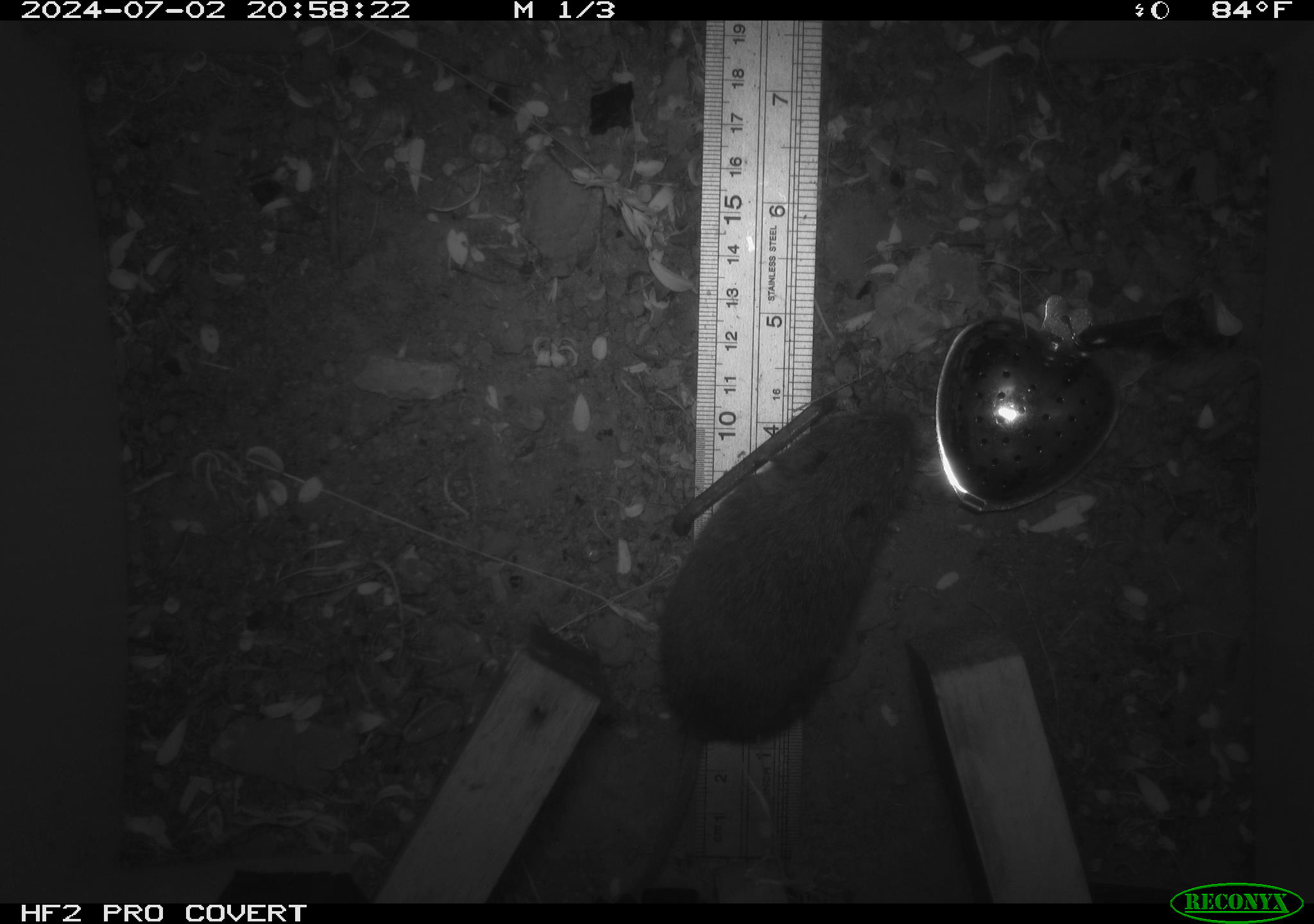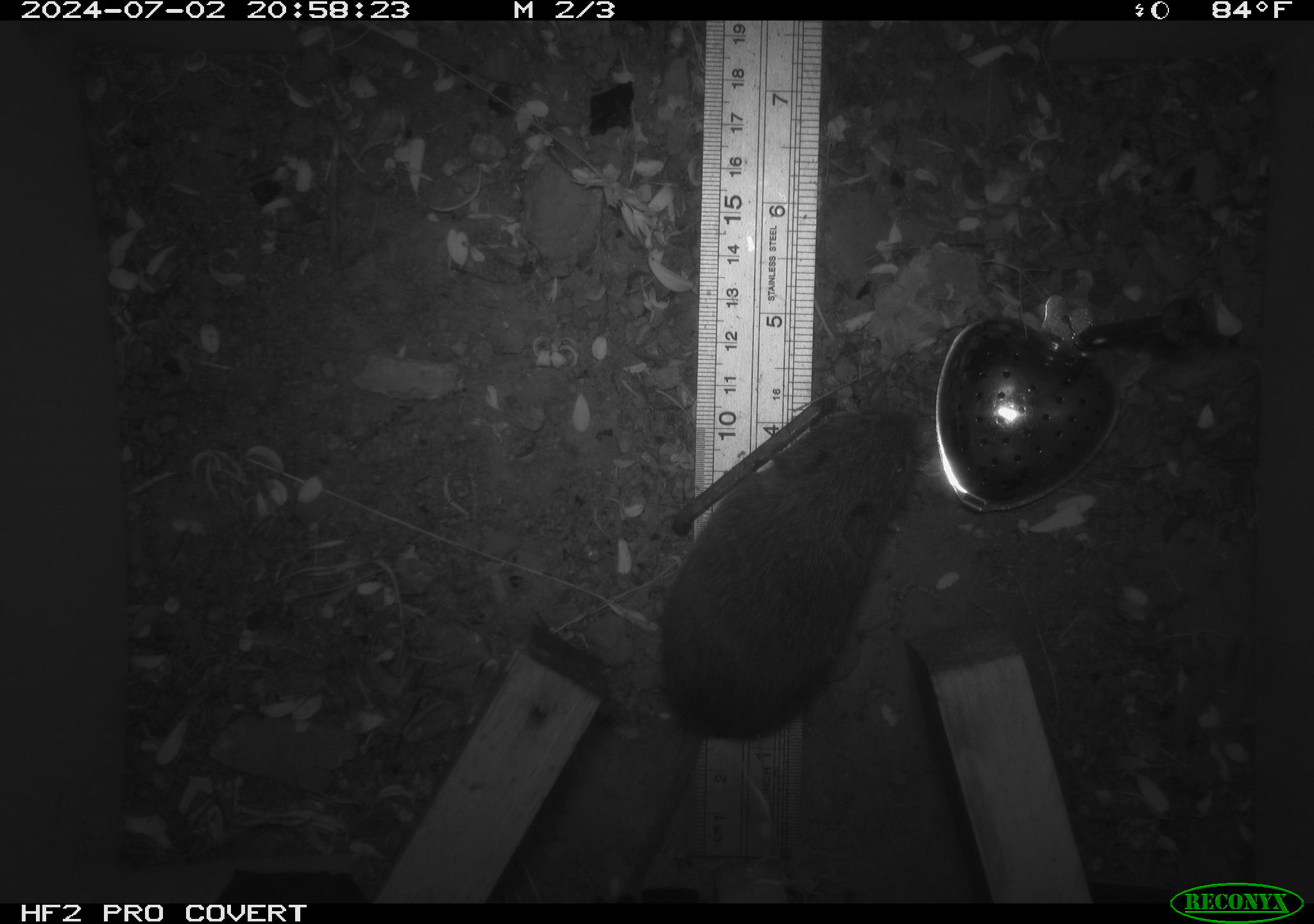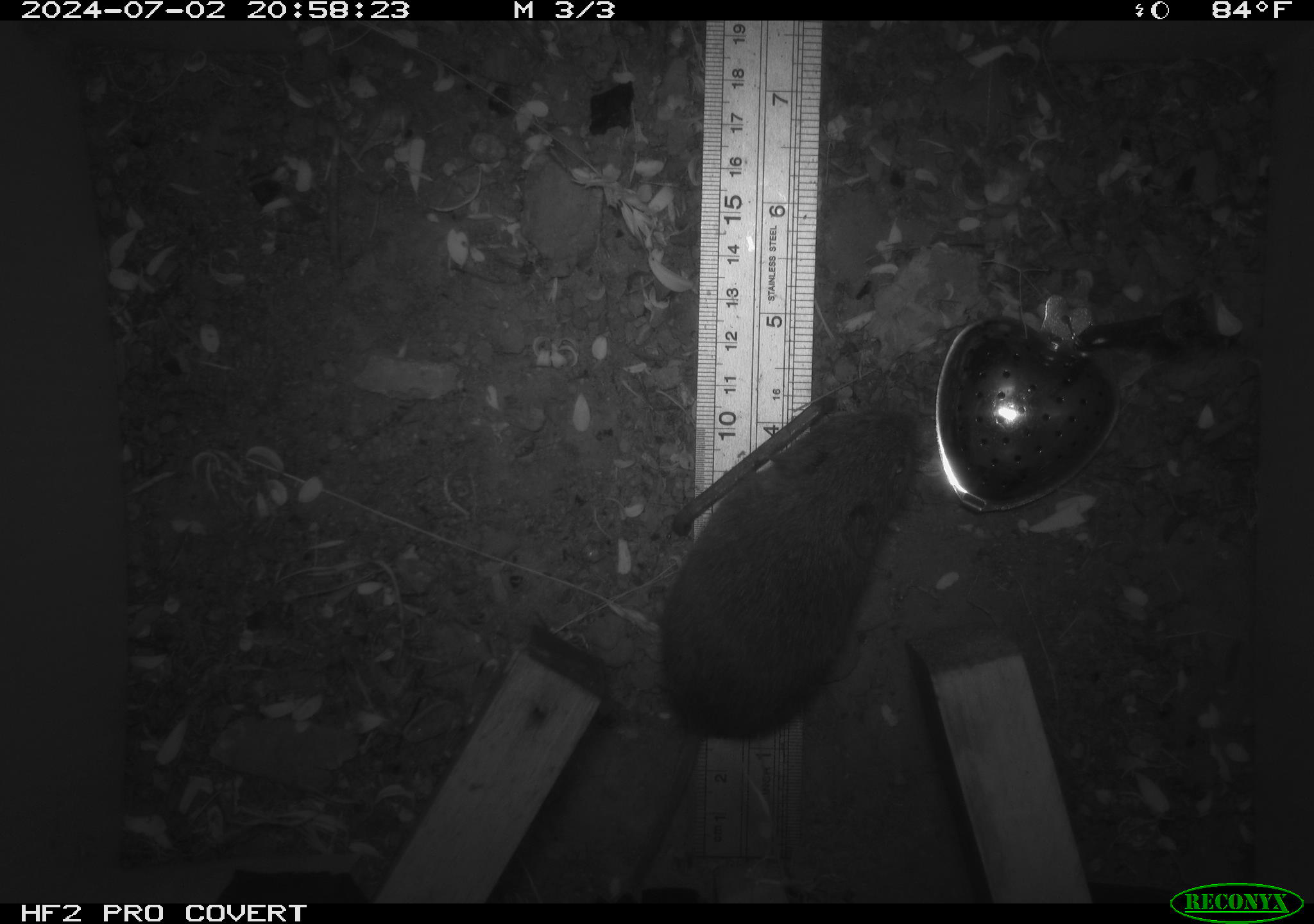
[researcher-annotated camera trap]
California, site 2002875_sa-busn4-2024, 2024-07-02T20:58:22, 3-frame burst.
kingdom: Animalia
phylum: Chordata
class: Mammalia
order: Rodentia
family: Cricetidae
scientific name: Arvicolinae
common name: voles, lemmings, and muskrats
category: arvicolinae subfamily